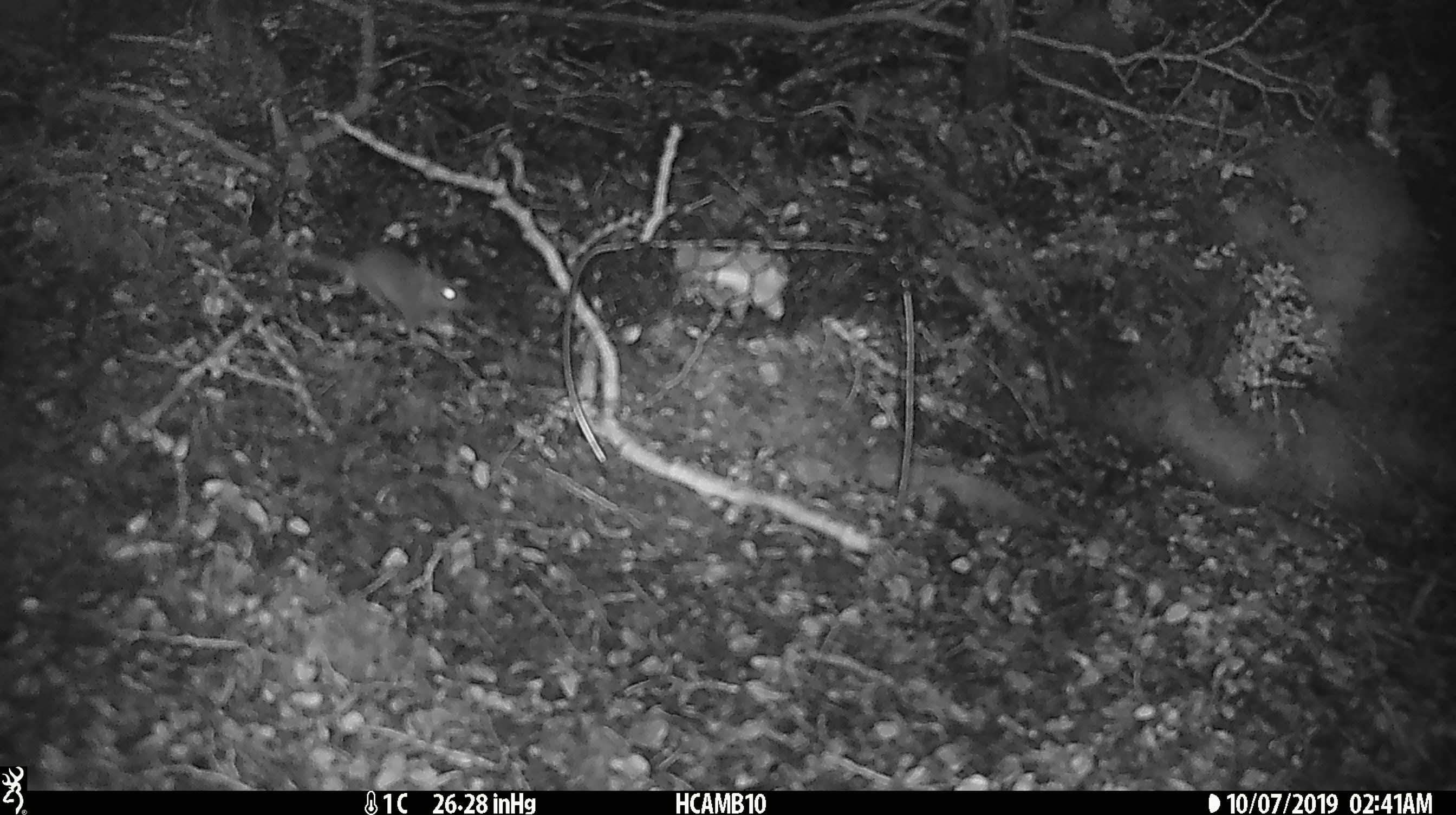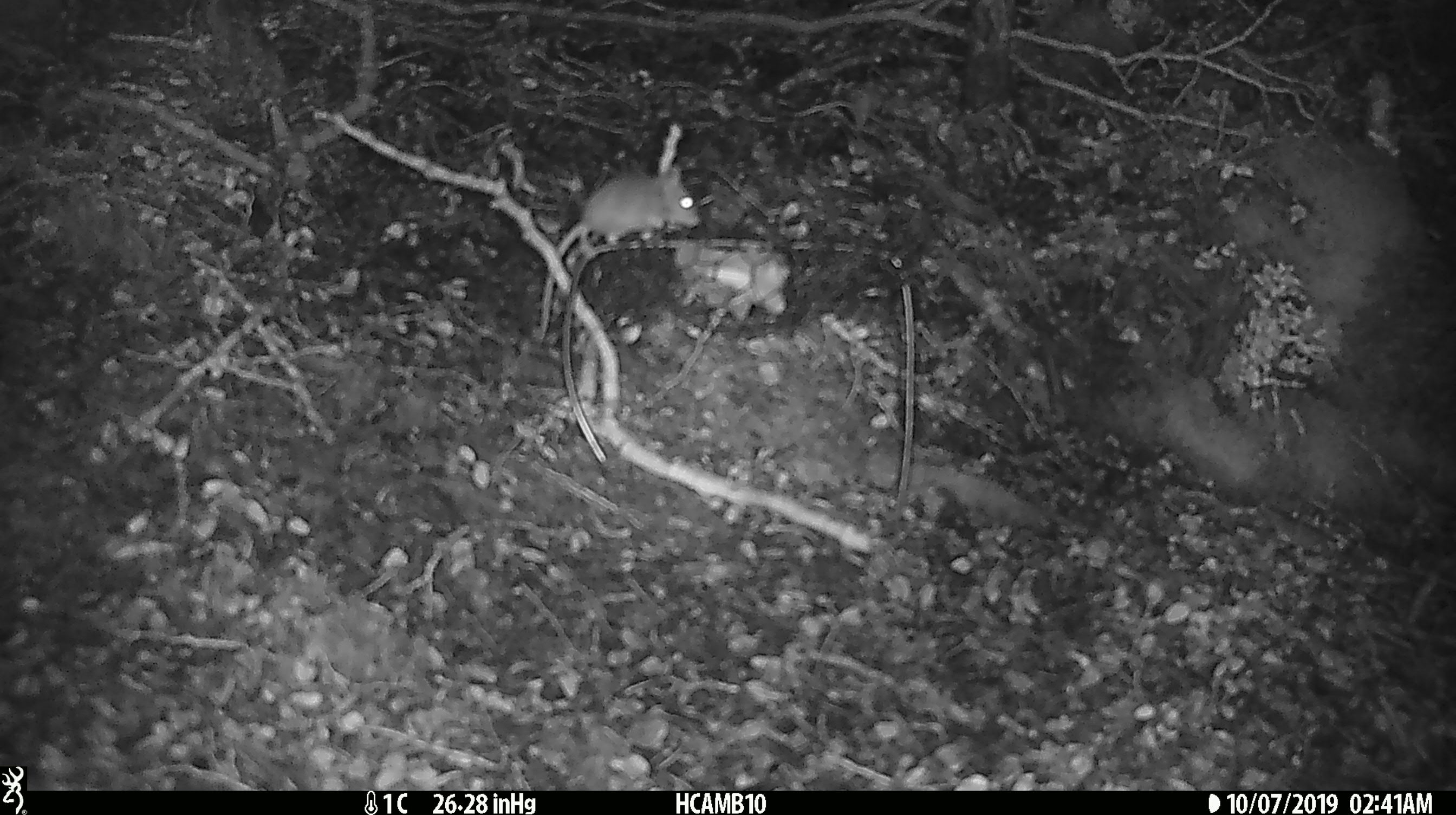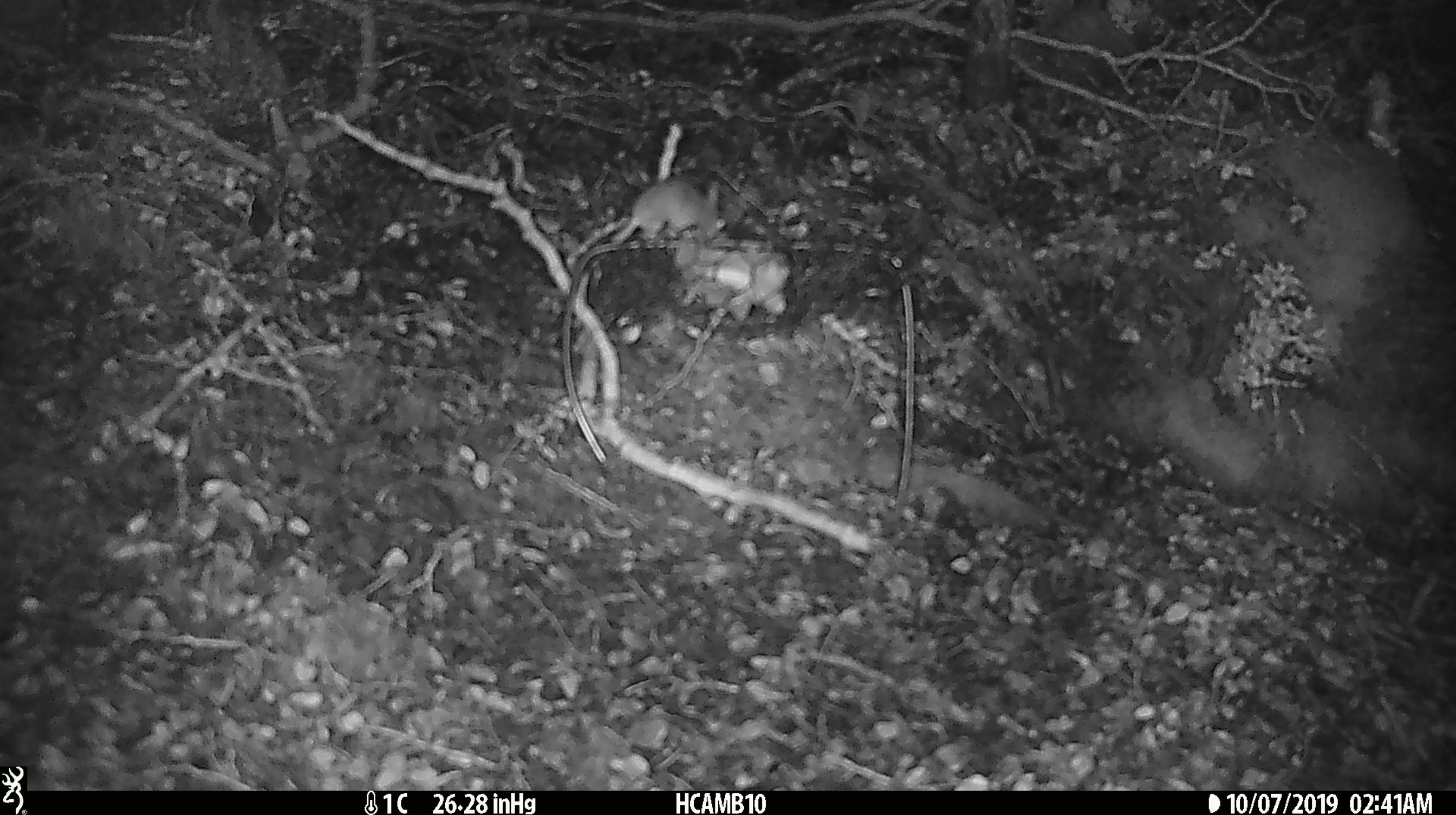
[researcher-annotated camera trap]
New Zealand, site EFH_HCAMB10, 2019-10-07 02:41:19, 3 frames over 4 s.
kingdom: Animalia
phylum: Chordata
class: Mammalia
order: Rodentia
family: Muridae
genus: Mus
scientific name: Mus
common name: mouse